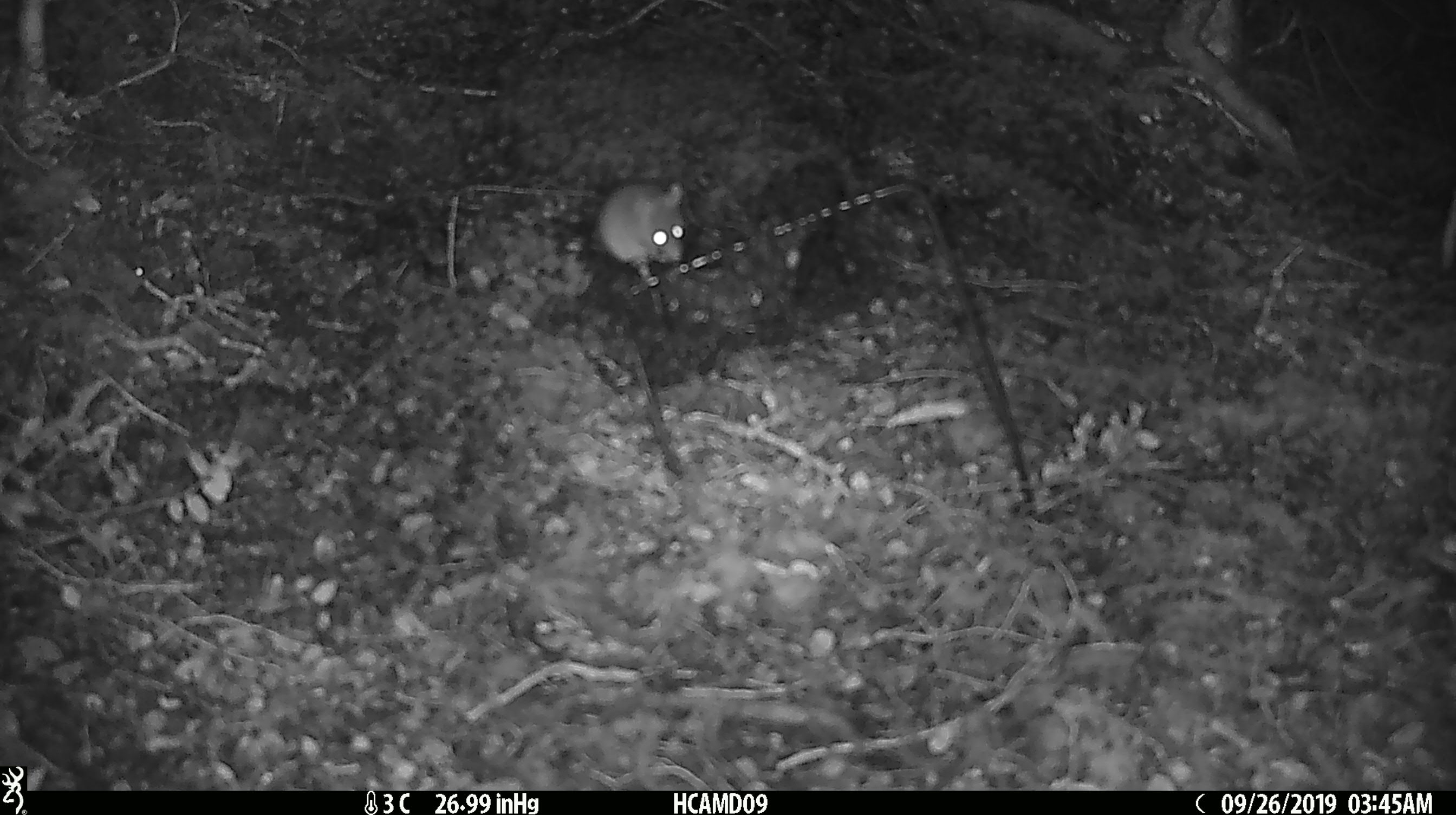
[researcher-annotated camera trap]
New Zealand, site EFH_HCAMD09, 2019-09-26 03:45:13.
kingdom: Animalia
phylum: Chordata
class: Mammalia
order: Rodentia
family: Muridae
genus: Mus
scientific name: Mus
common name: mouse